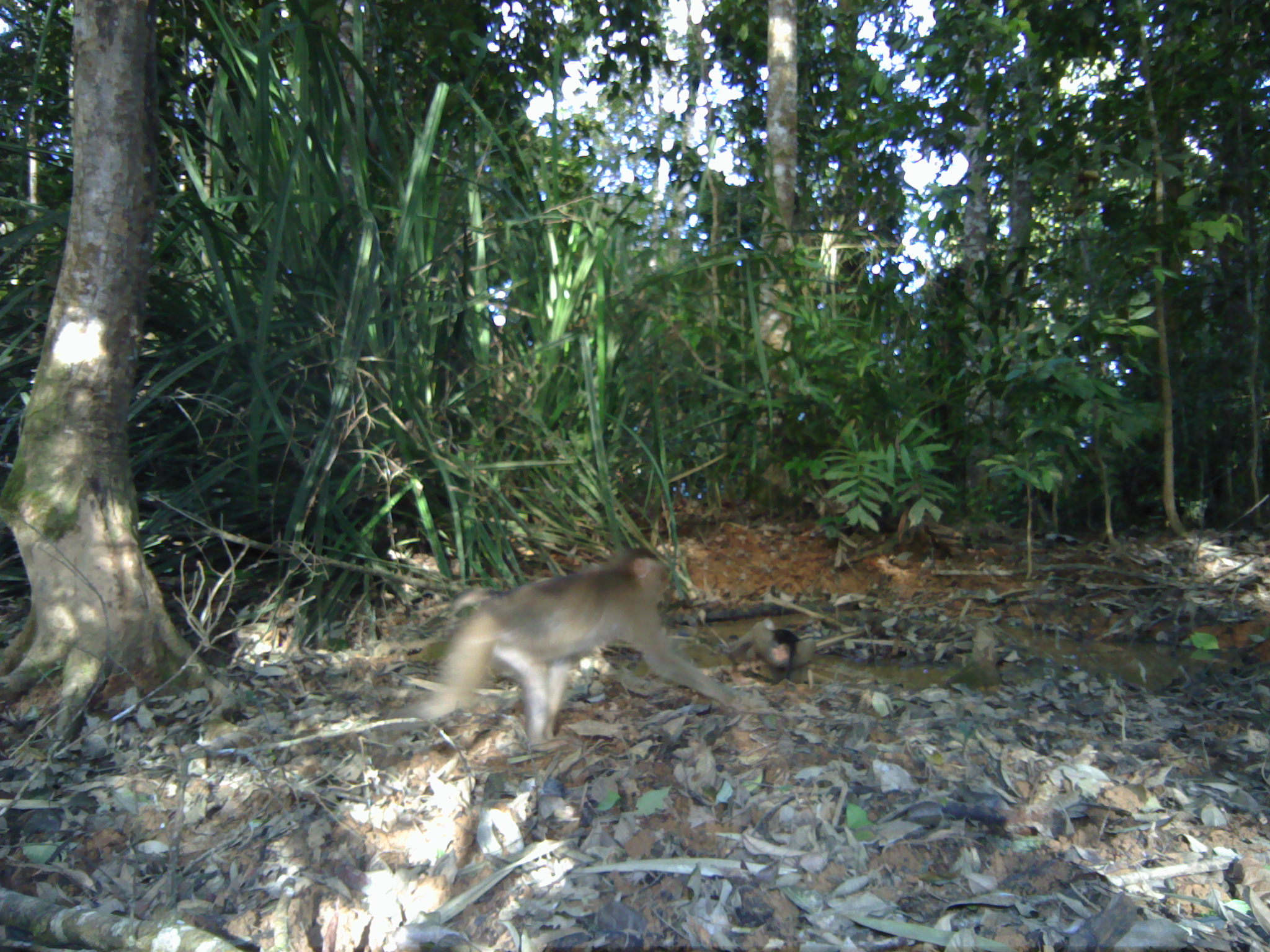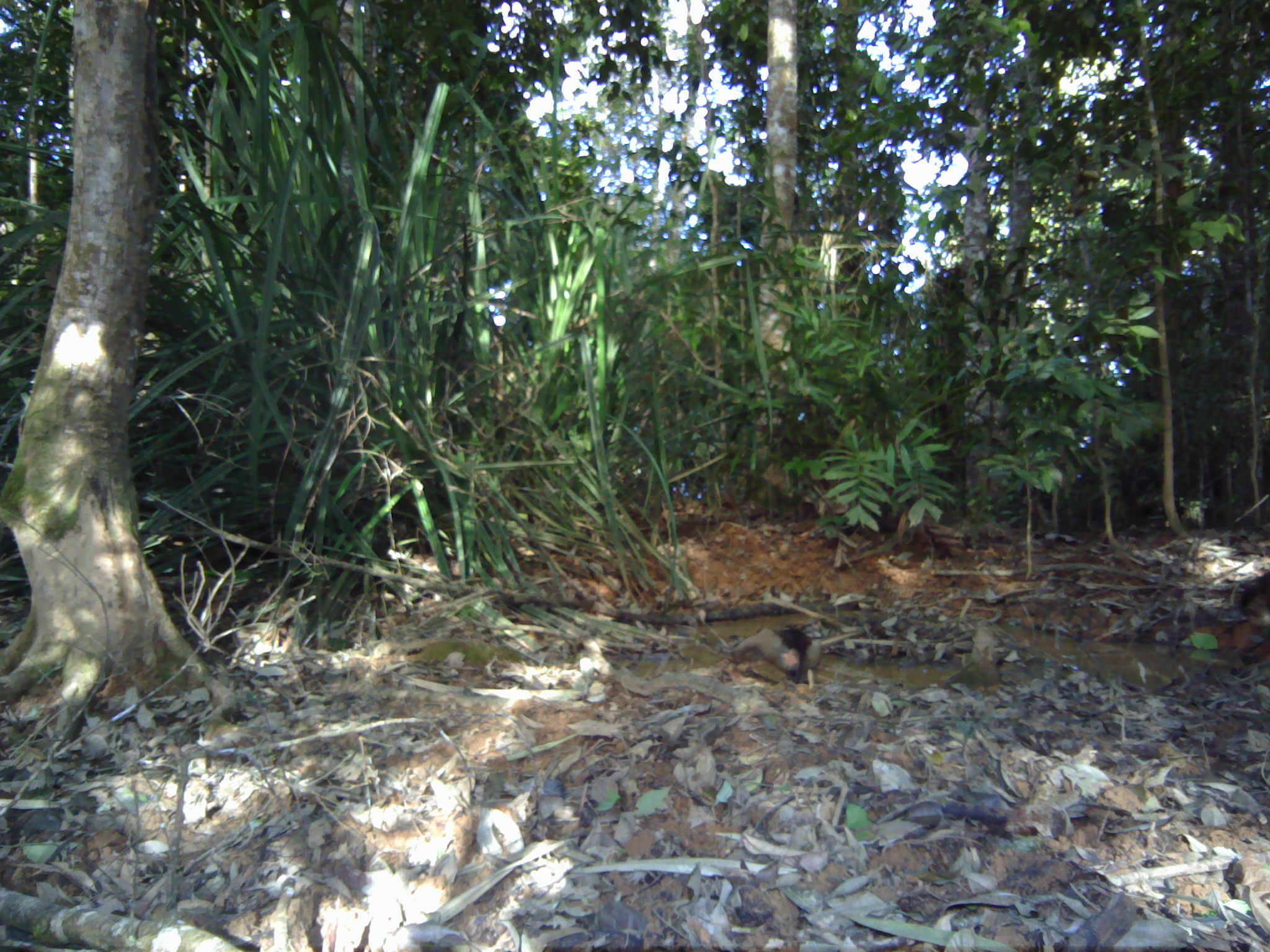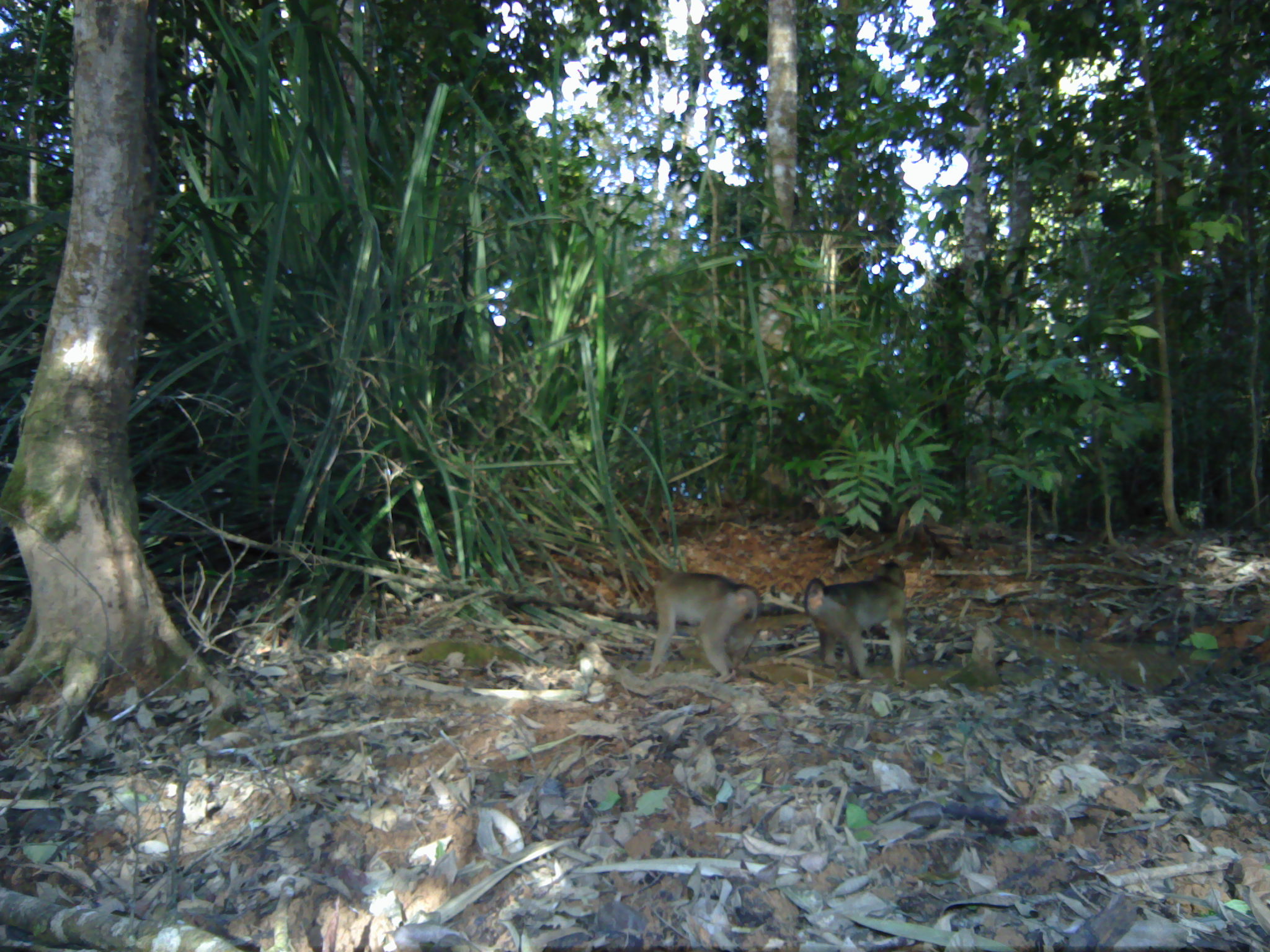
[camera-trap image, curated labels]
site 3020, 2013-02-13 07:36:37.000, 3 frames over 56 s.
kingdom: Animalia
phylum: Chordata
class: Mammalia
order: Primates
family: Cercopithecidae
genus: Macaca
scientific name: Macaca nemestrina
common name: southern pig-tailed macaque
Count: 2.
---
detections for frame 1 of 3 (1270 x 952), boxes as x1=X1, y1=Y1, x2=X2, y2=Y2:
macaca nemestrina: x1=411, y1=546, x2=742, y2=749; x1=714, y1=616, x2=816, y2=682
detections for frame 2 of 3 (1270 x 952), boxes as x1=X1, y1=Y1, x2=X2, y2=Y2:
macaca nemestrina: x1=715, y1=625, x2=820, y2=684; x1=1229, y1=568, x2=1269, y2=669